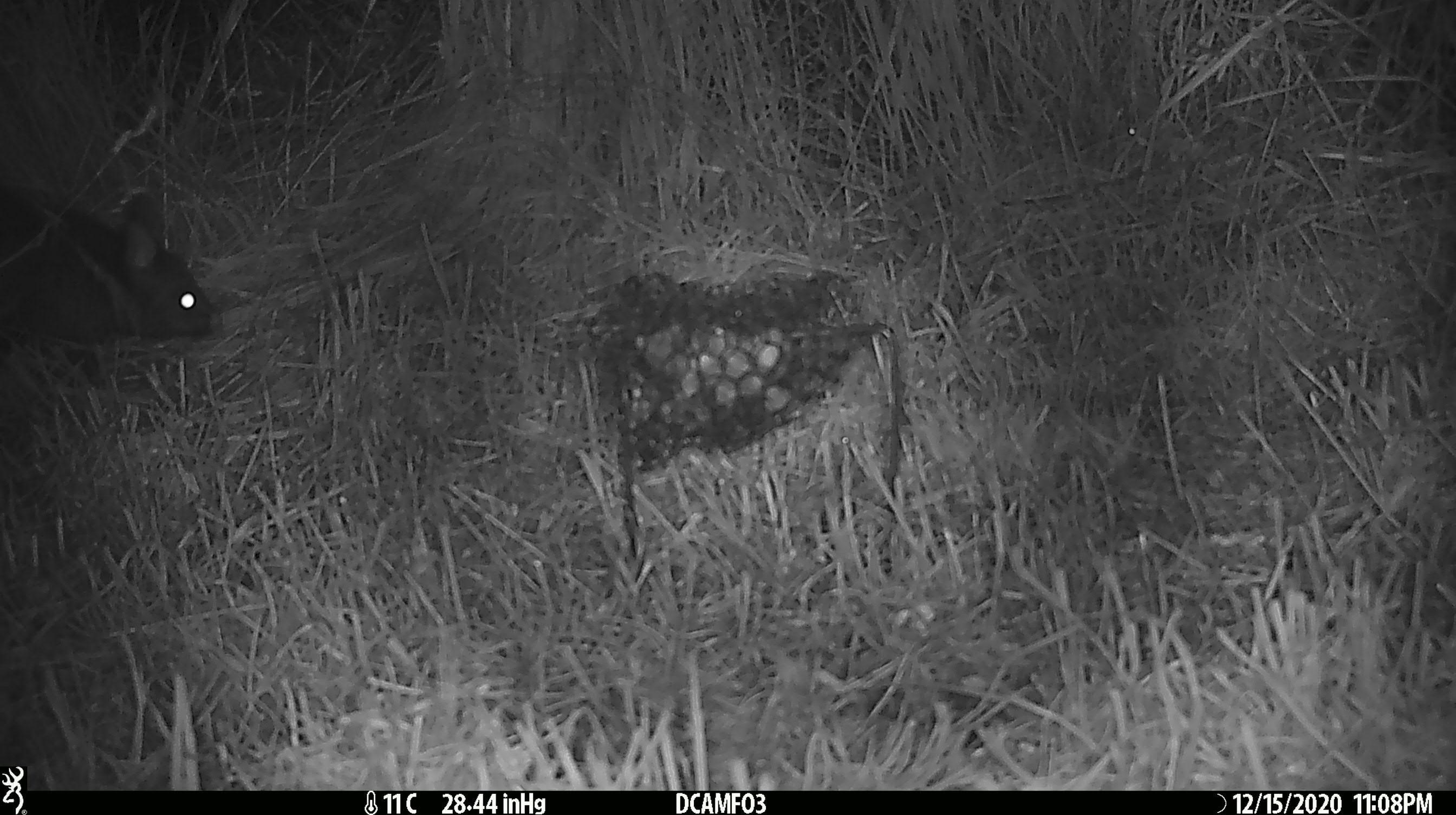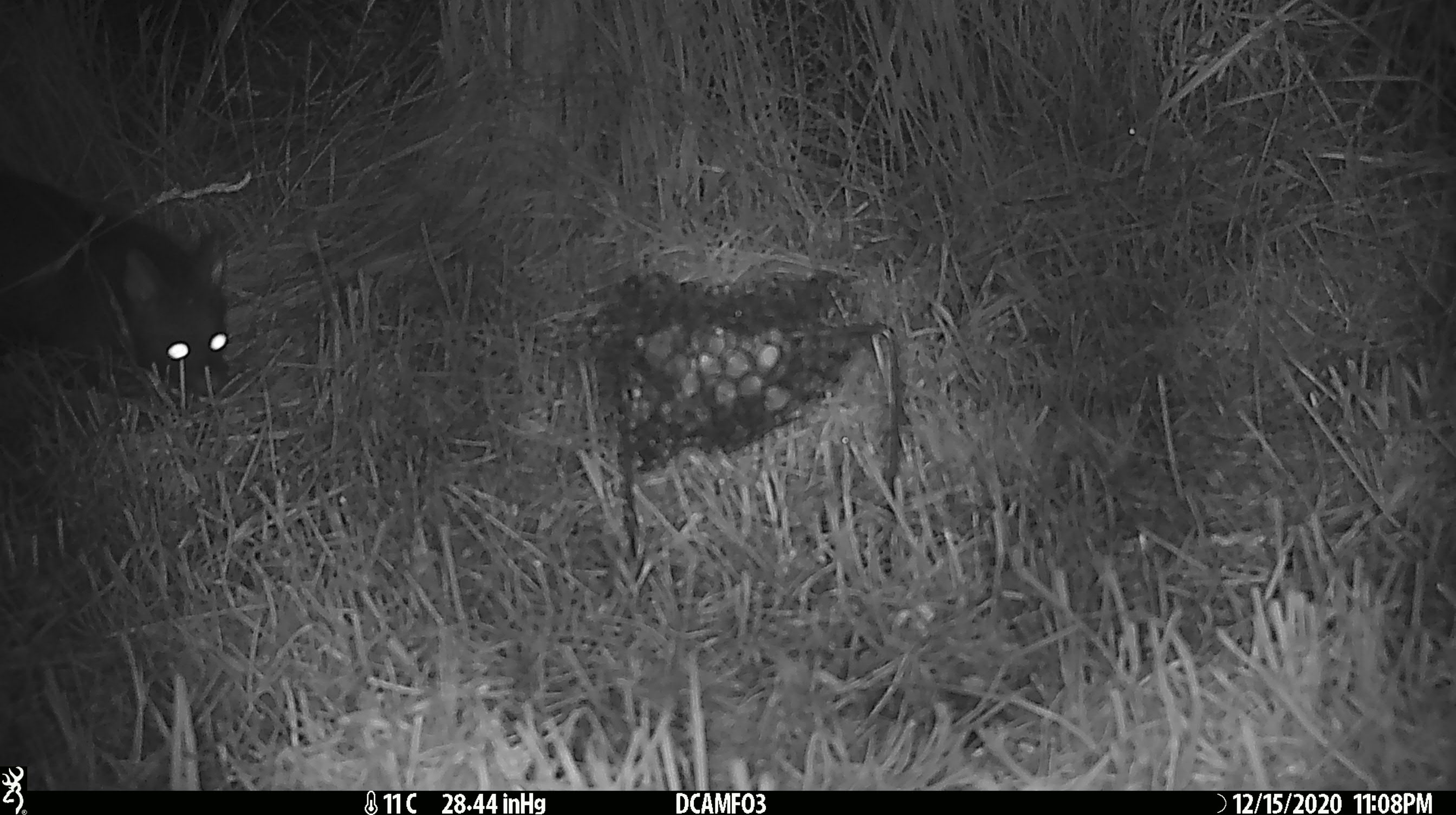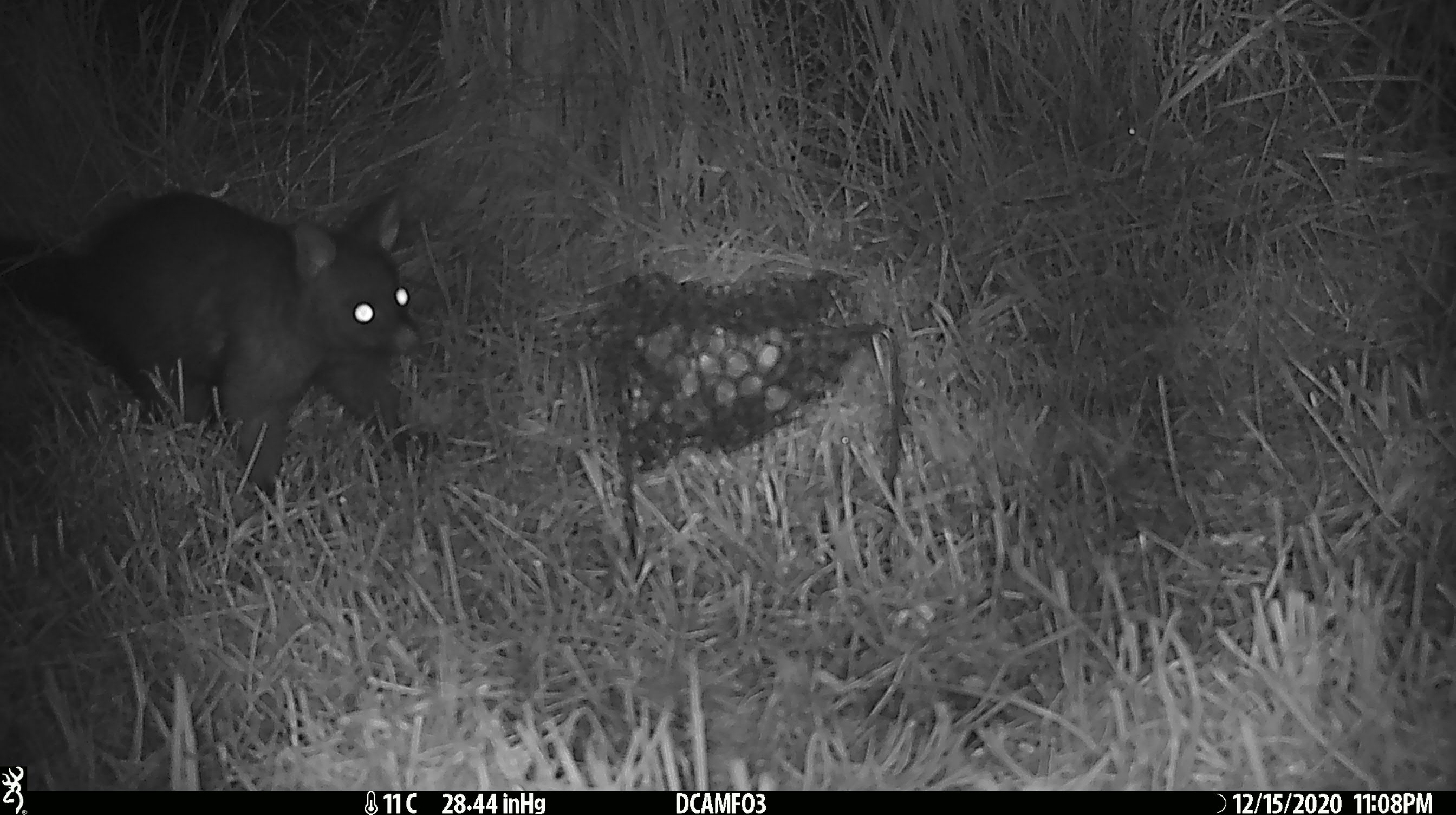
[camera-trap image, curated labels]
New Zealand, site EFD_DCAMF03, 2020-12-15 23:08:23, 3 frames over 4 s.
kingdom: Animalia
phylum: Chordata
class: Mammalia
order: Diprotodontia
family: Phalangeridae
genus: Trichosurus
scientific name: Trichosurus vulpecula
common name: common brushtail possum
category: possum